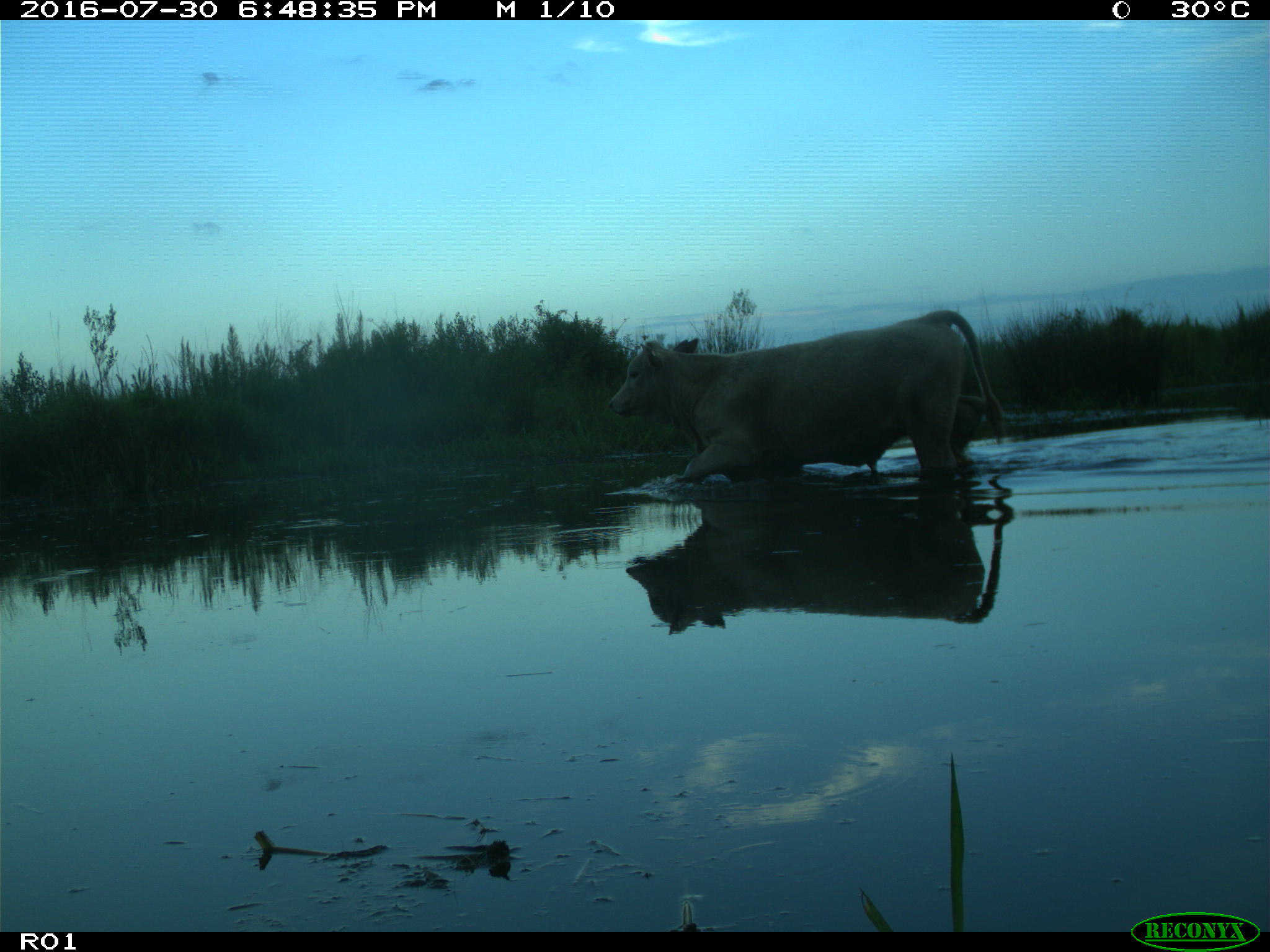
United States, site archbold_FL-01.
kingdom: Animalia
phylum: Chordata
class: Mammalia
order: Artiodactyla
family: Bovidae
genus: Bos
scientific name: Bos taurus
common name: domestic cow